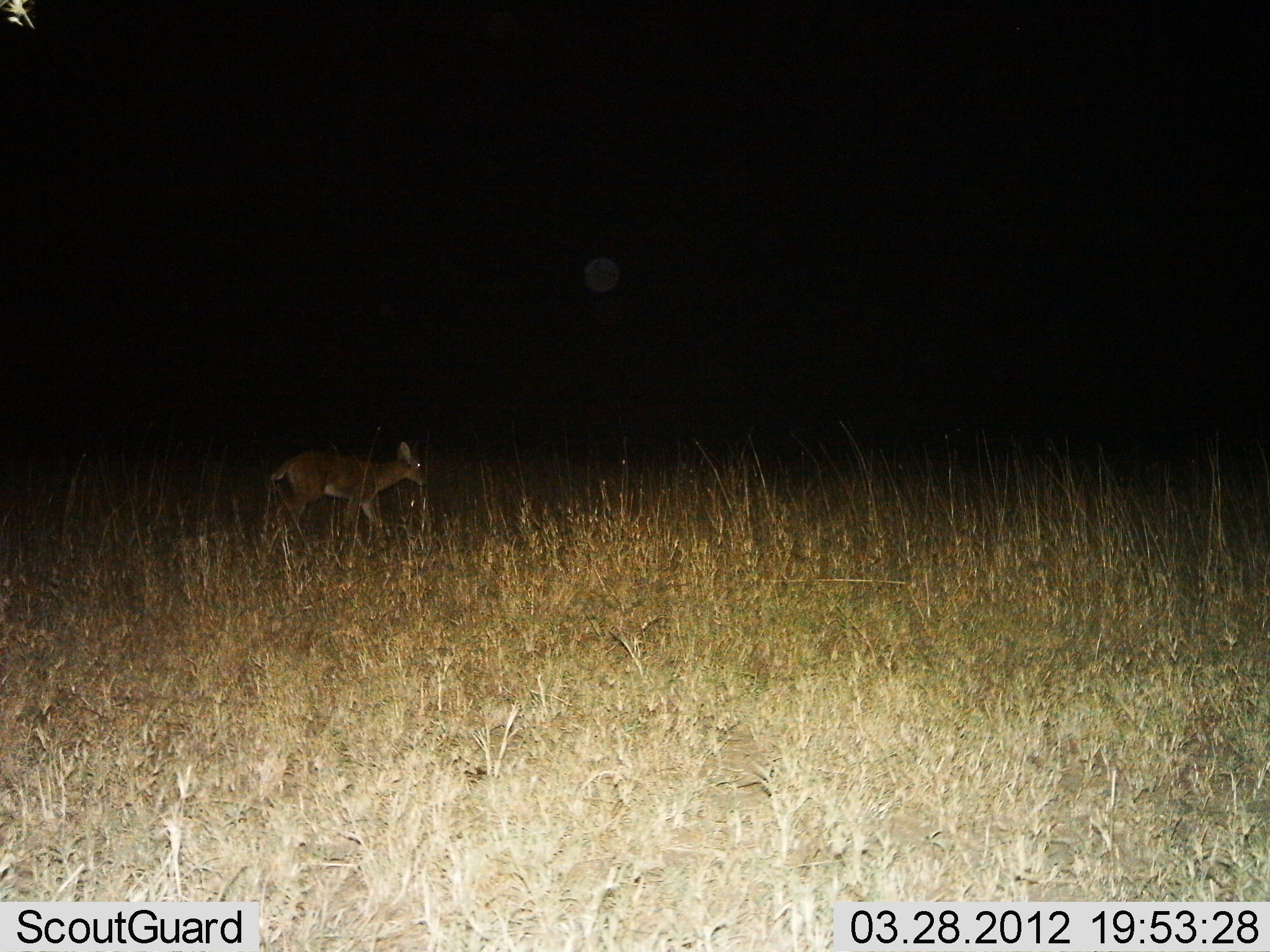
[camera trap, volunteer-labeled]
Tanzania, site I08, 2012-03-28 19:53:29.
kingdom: Animalia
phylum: Chordata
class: Mammalia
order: Artiodactyla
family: Bovidae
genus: Redunca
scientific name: Redunca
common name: reedbuck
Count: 1.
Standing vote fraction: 13%.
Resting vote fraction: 0%.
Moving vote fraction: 87%.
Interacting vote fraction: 0%.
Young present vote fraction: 0%.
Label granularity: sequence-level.